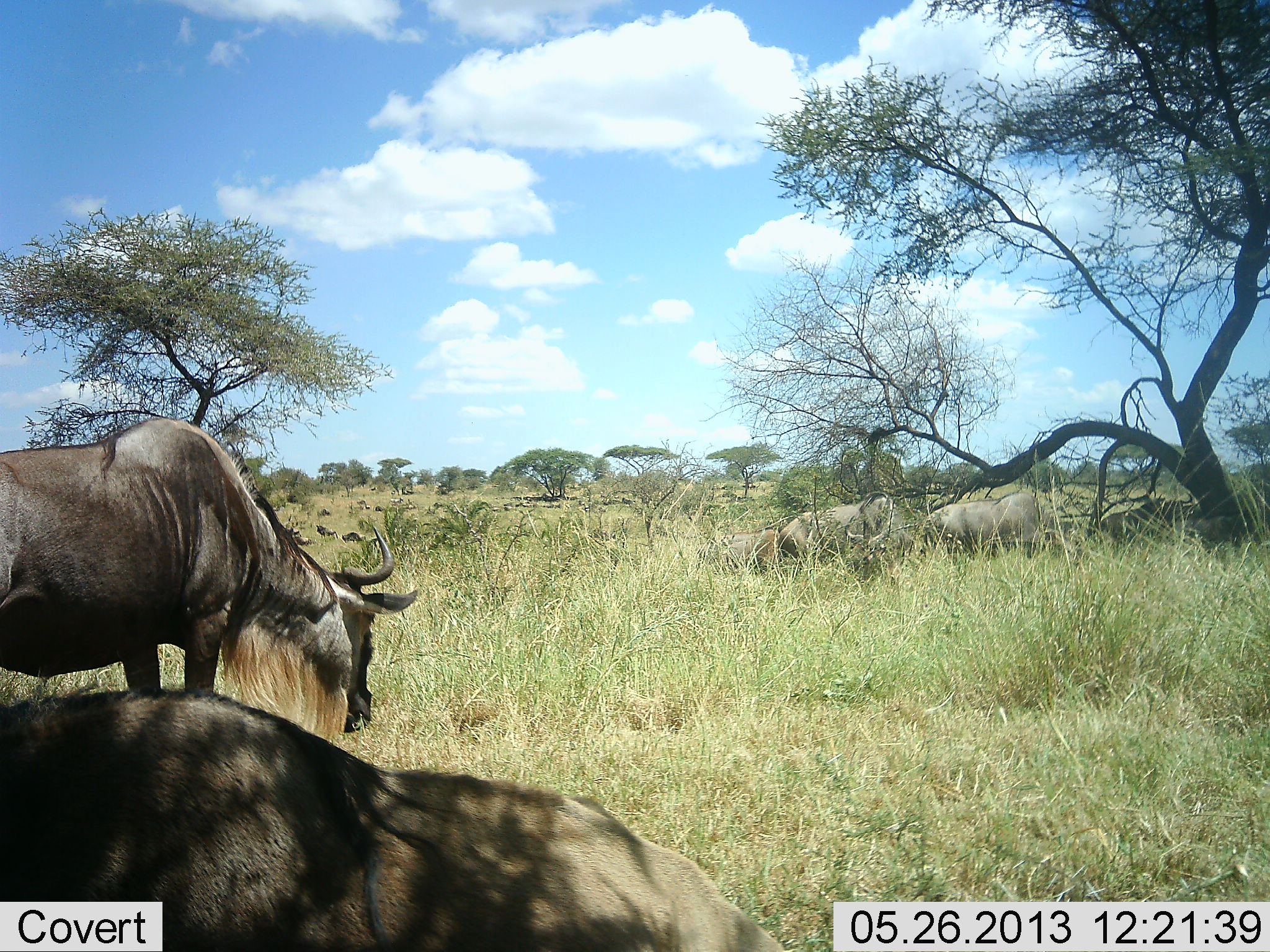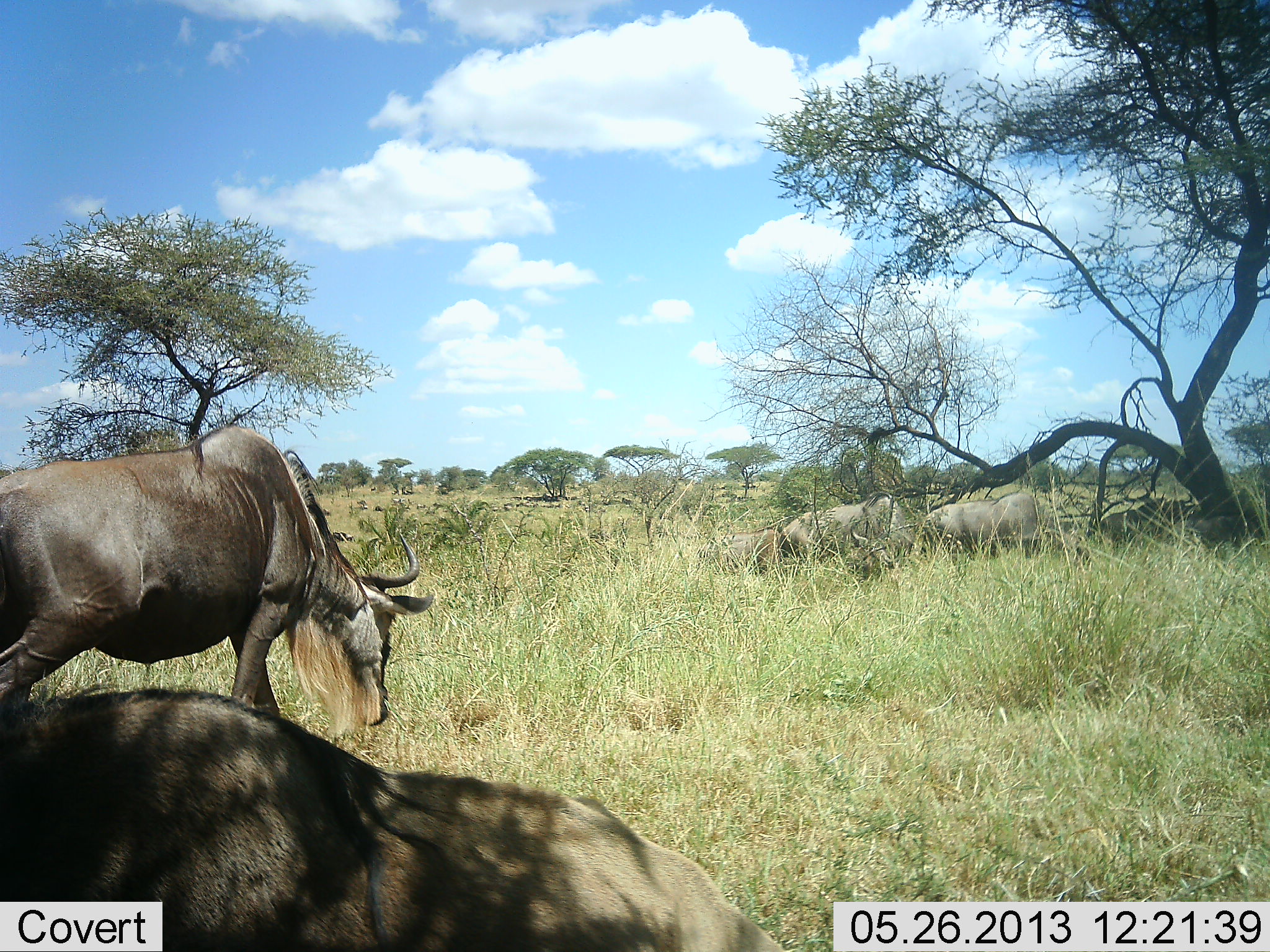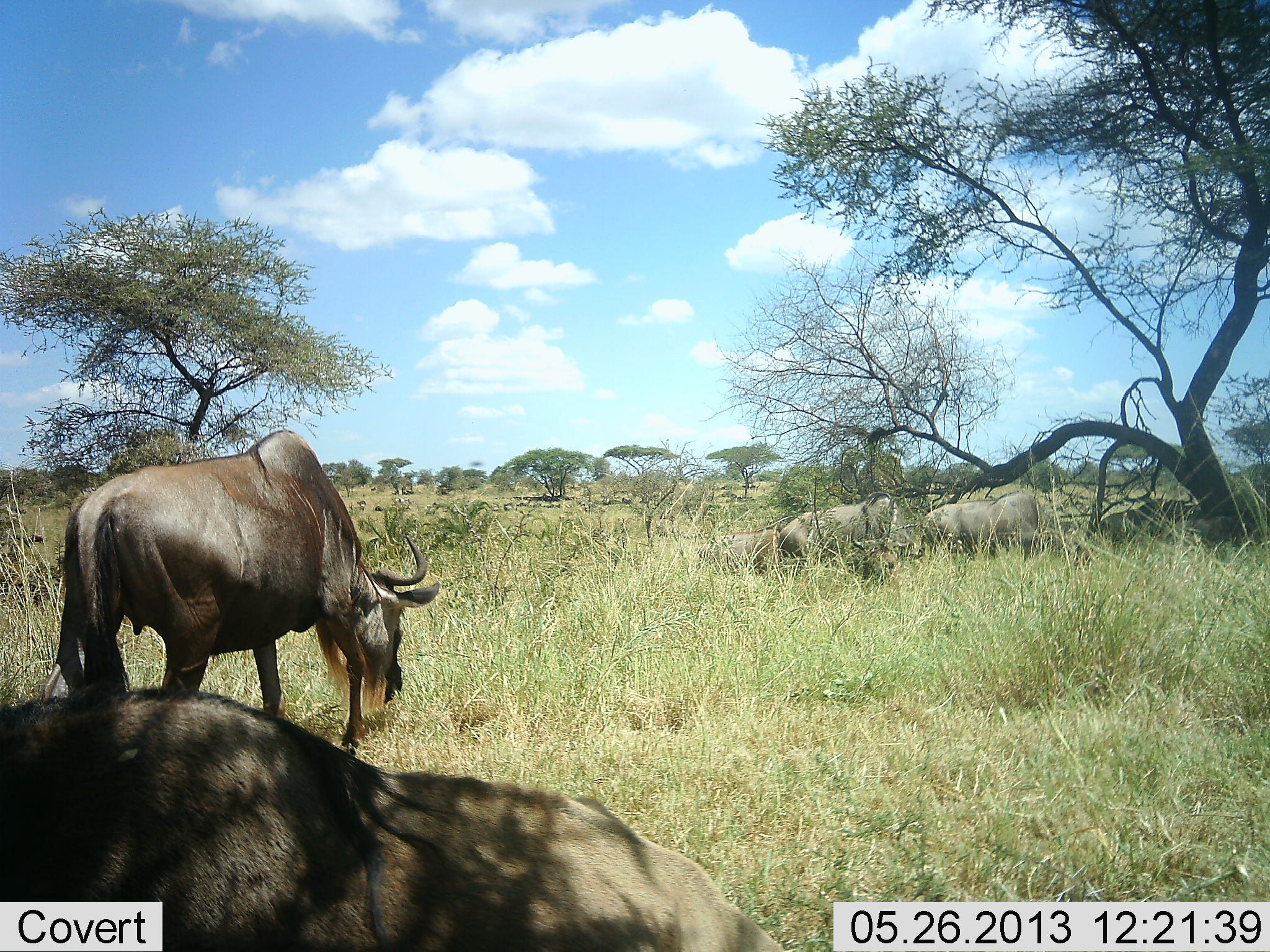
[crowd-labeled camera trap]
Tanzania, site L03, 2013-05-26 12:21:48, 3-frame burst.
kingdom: Animalia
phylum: Chordata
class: Mammalia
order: Artiodactyla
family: Bovidae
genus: Connochaetes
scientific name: Connochaetes taurinus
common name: blue wildebeest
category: wildebeest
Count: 4.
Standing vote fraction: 36%.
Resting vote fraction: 39%.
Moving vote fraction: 43%.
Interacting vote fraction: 4%.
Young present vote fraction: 0%.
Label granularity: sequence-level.